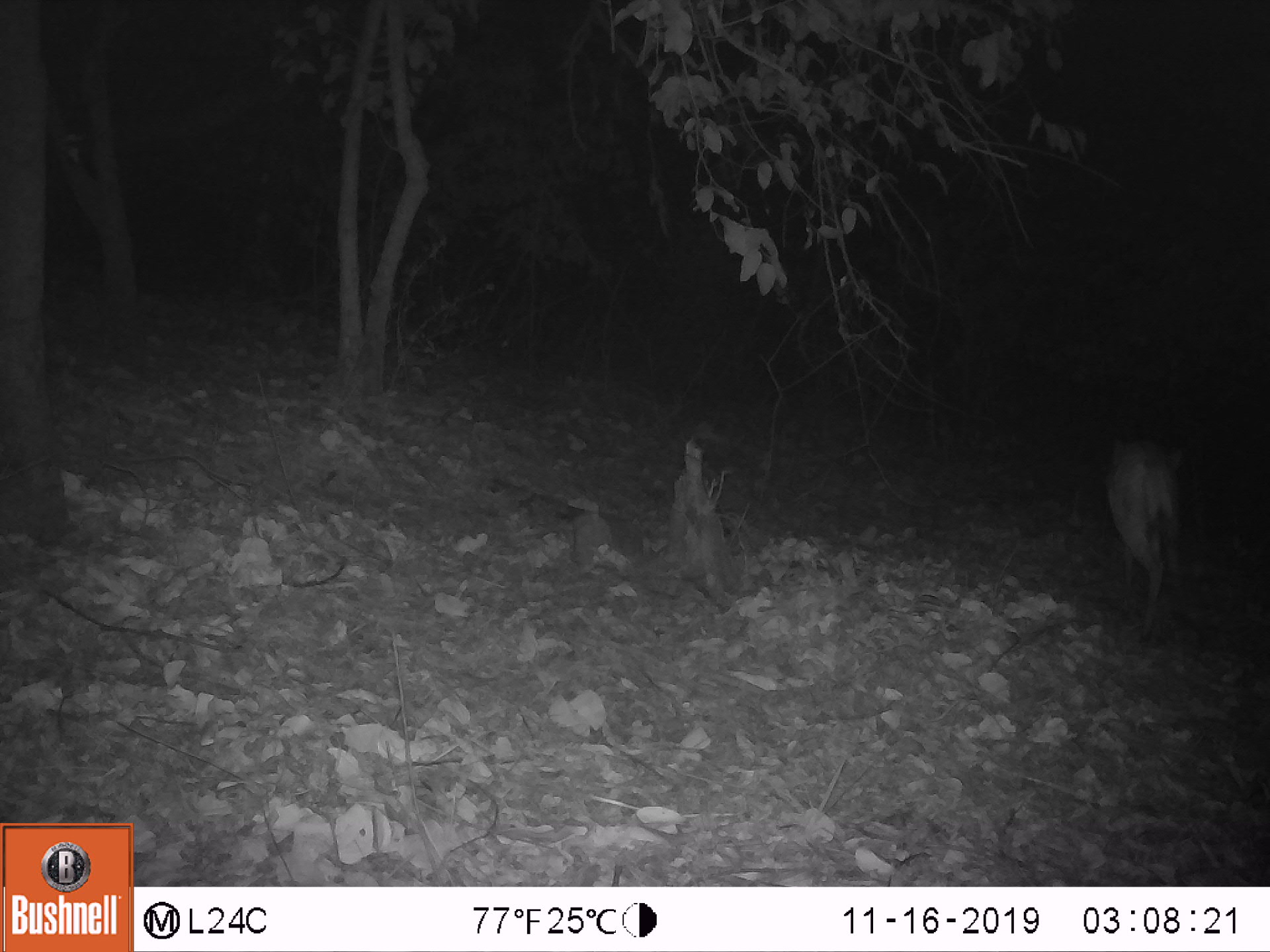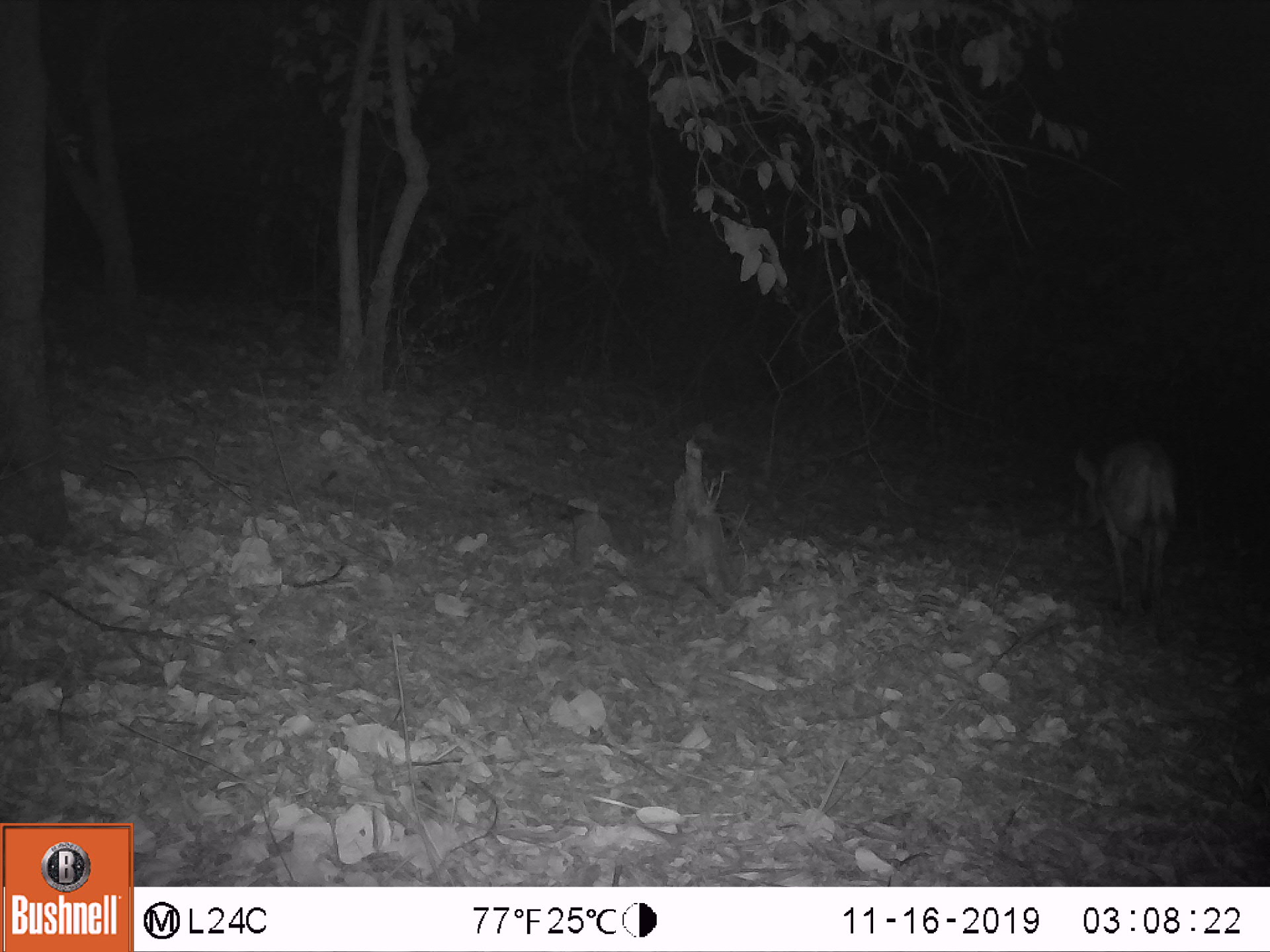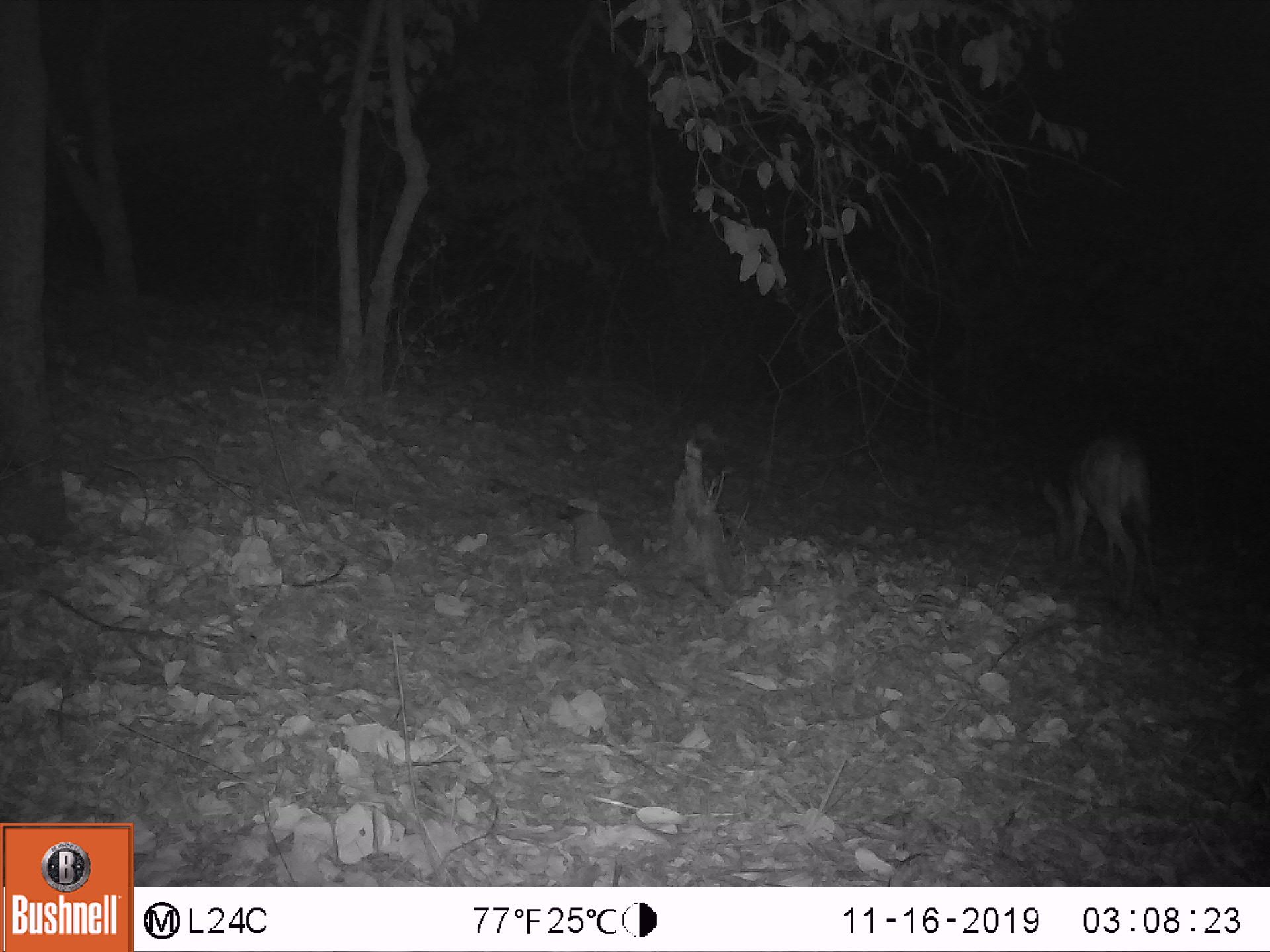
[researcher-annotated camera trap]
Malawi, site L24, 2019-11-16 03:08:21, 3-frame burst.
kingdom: Animalia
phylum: Chordata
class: Mammalia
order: Artiodactyla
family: Bovidae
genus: Tragelaphus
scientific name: Tragelaphus sylvaticus sylvaticus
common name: cape bushbuck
Cape bushbuck (Tragelaphus sylvaticus sylvaticus), count 1.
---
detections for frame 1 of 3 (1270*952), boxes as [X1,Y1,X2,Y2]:
cape bushbuck: [1100,427,1200,648]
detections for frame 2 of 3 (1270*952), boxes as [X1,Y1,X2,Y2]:
cape bushbuck: [1068,432,1182,648]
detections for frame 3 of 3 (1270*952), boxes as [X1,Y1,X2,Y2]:
cape bushbuck: [1038,427,1169,626]